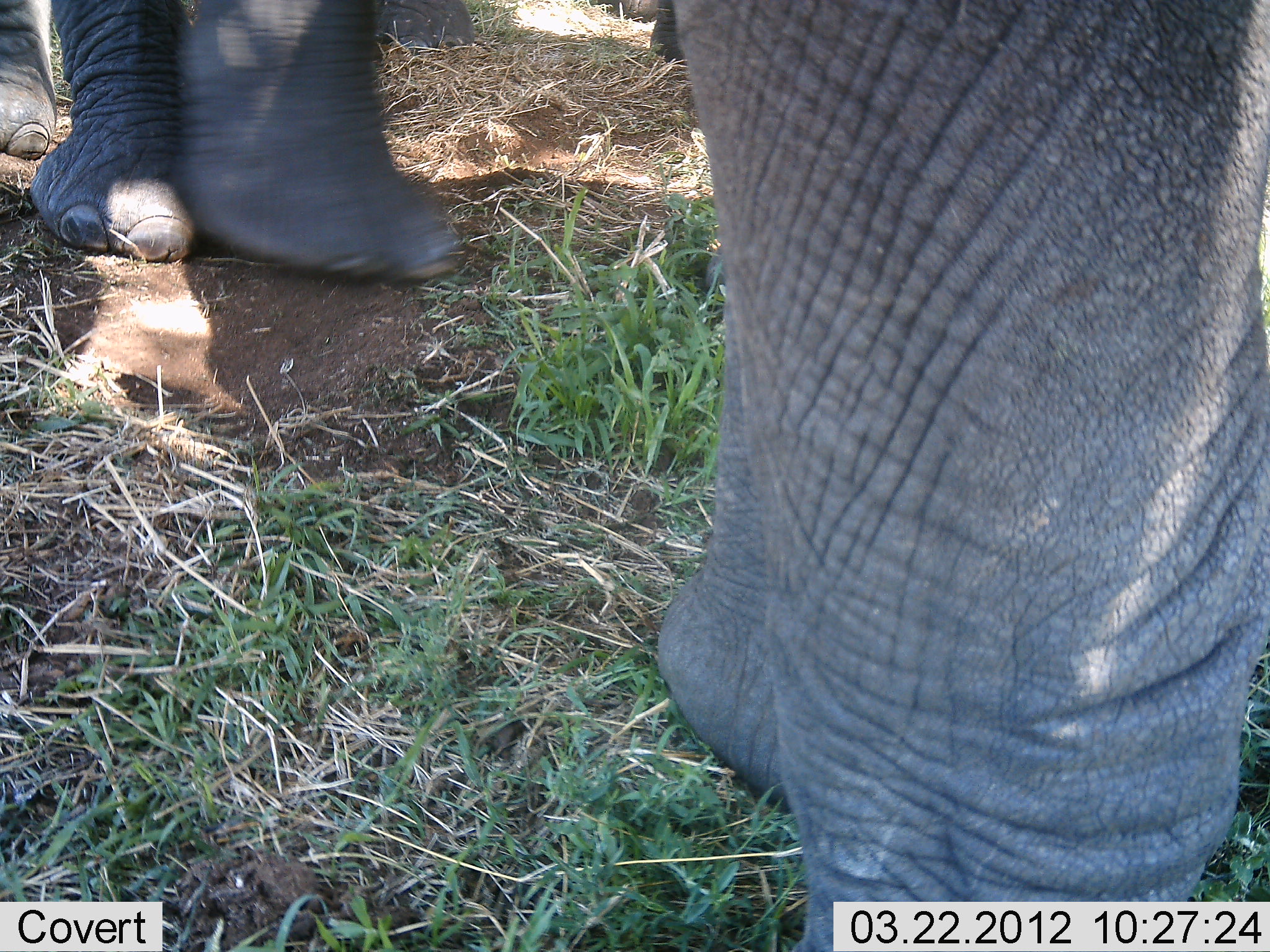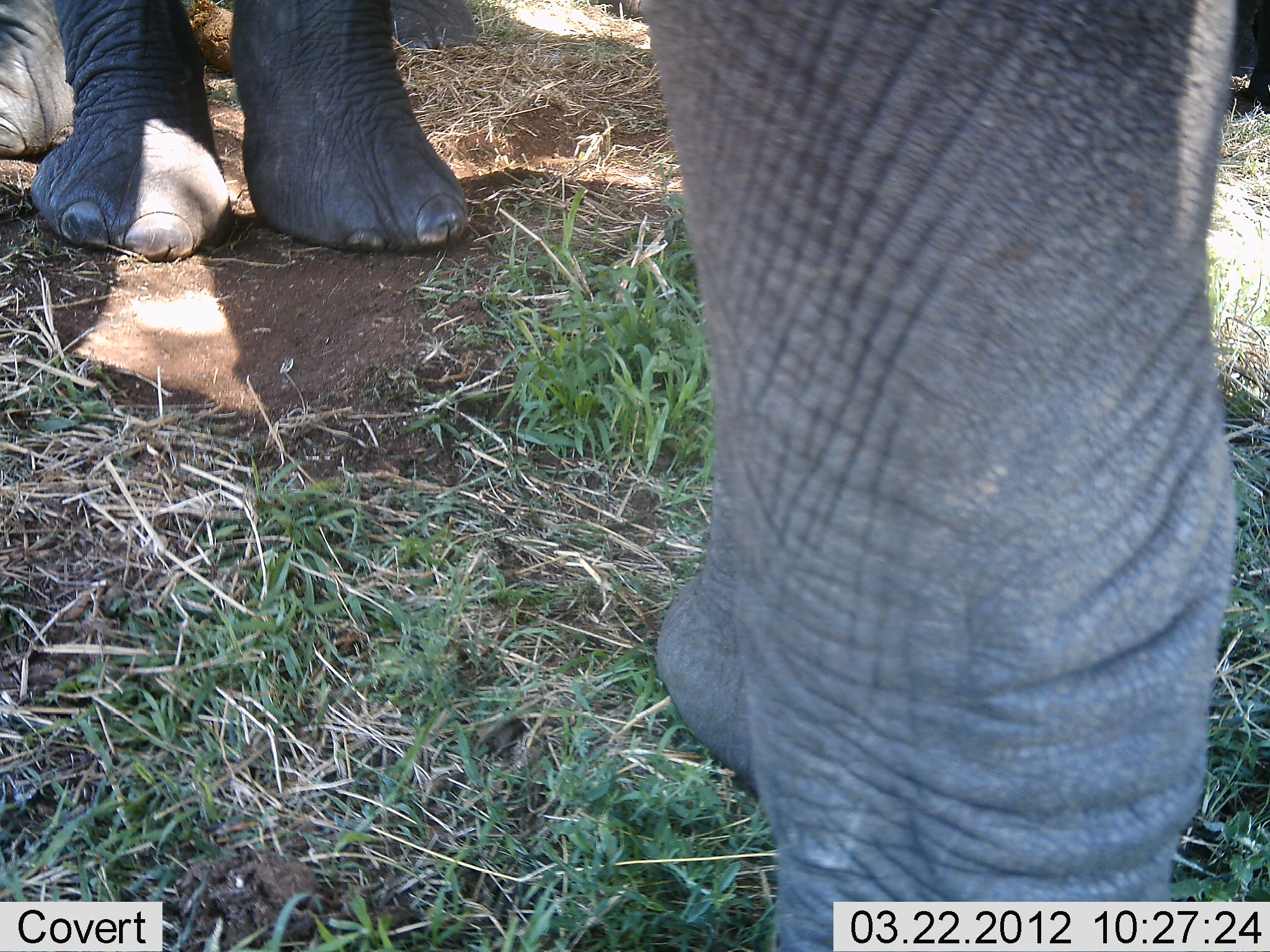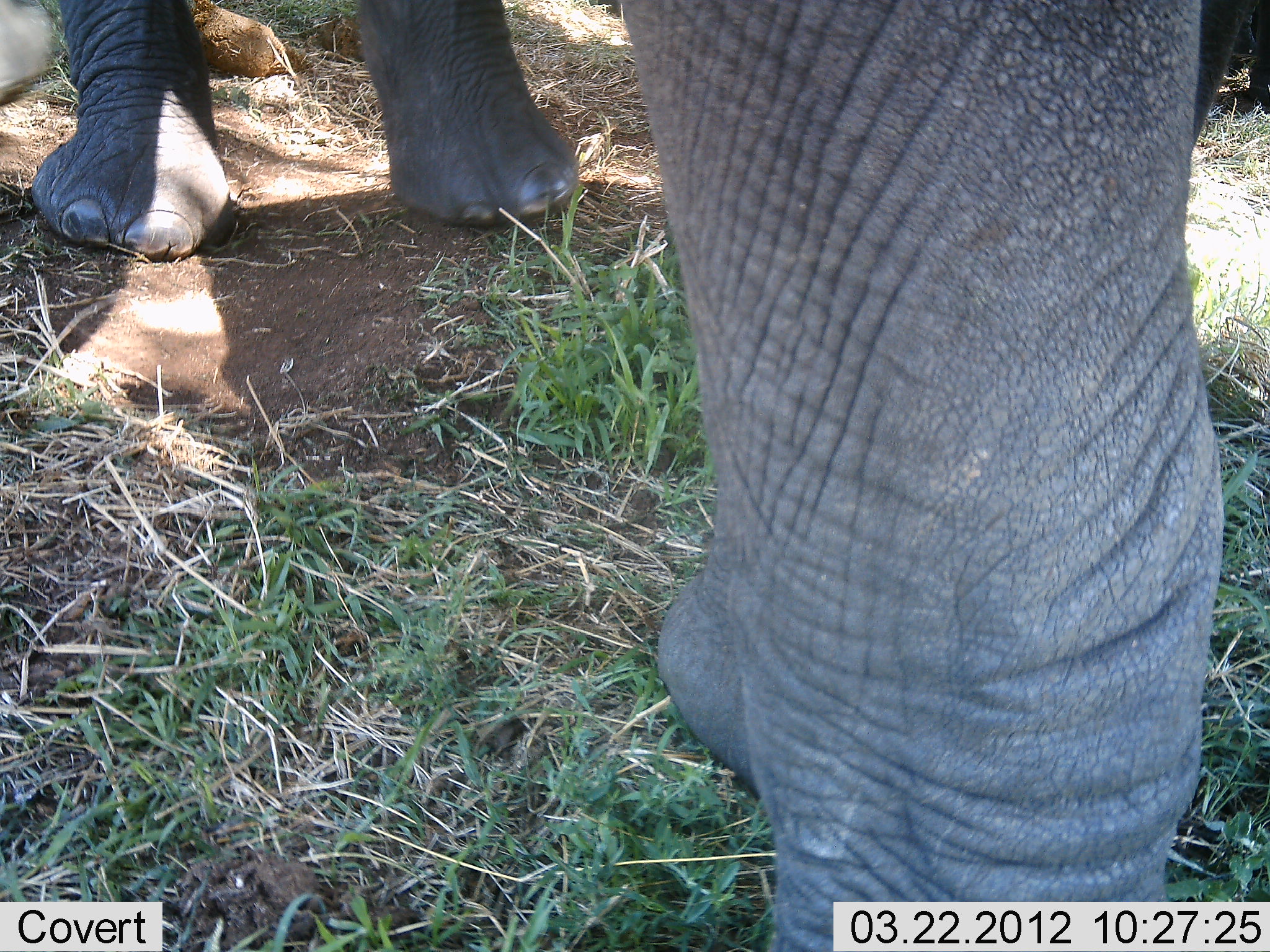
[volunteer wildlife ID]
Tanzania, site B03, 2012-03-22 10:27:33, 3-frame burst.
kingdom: Animalia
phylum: Chordata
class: Mammalia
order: Proboscidea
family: Elephantidae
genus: Loxodonta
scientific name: Loxodonta africana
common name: african bush elephant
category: elephant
Elephant (african bush elephant) (Loxodonta africana), count 2. Behavior (volunteer vote fractions): standing 88%, resting 0%, moving 24%, interacting 0%. Young present (vote fraction): 0%. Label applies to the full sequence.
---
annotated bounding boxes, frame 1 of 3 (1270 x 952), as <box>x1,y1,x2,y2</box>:
animal: <box>174,1,1269,952</box>; <box>0,0,196,273</box>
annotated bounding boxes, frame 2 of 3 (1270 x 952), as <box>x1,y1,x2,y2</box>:
animal: <box>629,0,1270,950</box>; <box>0,0,478,271</box>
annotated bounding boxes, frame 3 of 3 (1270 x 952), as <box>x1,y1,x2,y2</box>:
animal: <box>613,0,1270,950</box>; <box>0,0,582,261</box>